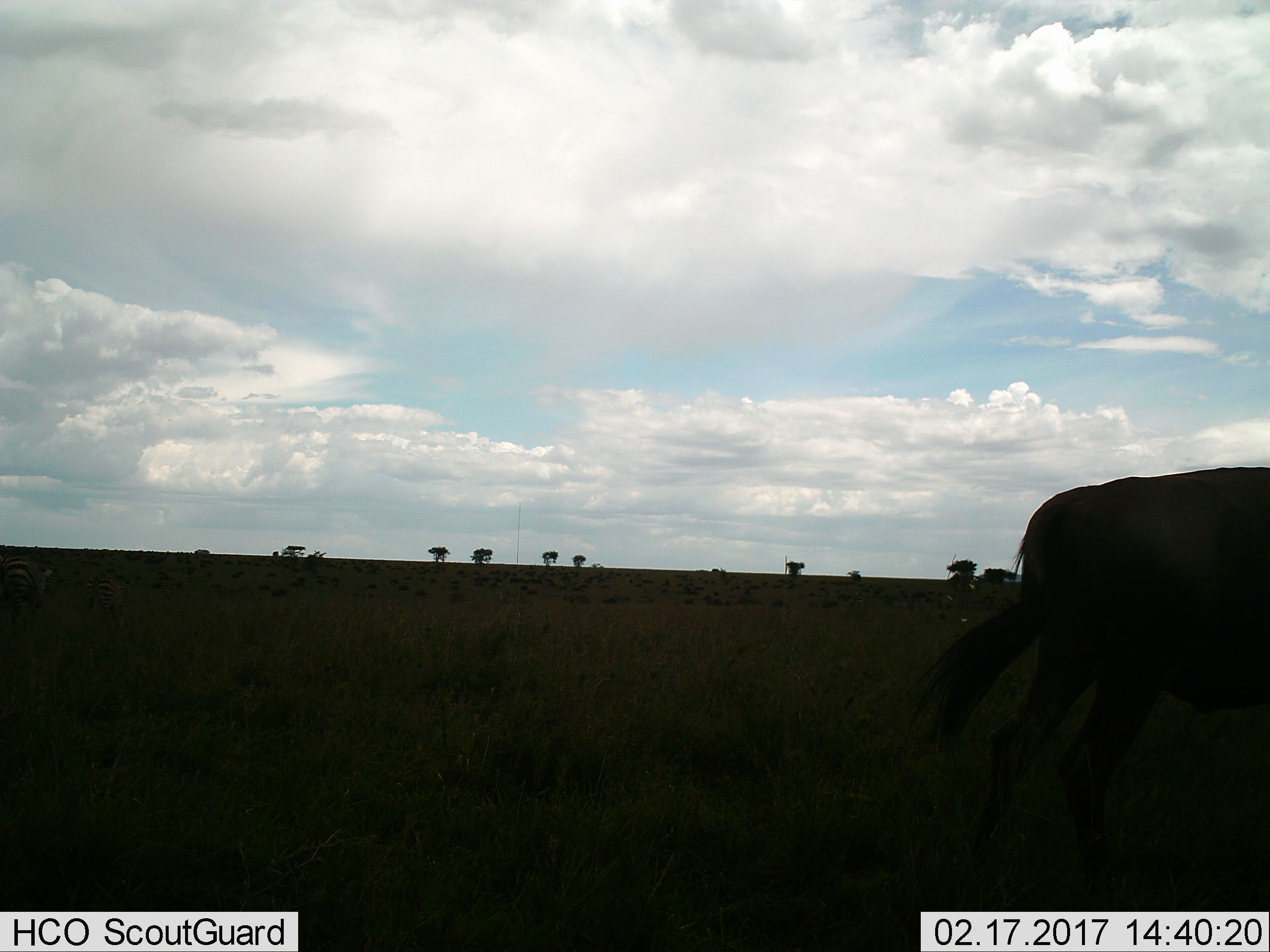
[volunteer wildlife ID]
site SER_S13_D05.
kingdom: Animalia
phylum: Chordata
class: Mammalia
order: Artiodactyla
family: Bovidae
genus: Connochaetes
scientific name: Connochaetes taurinus taurinus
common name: blue wildebeest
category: wildebeestblue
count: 1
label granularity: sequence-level